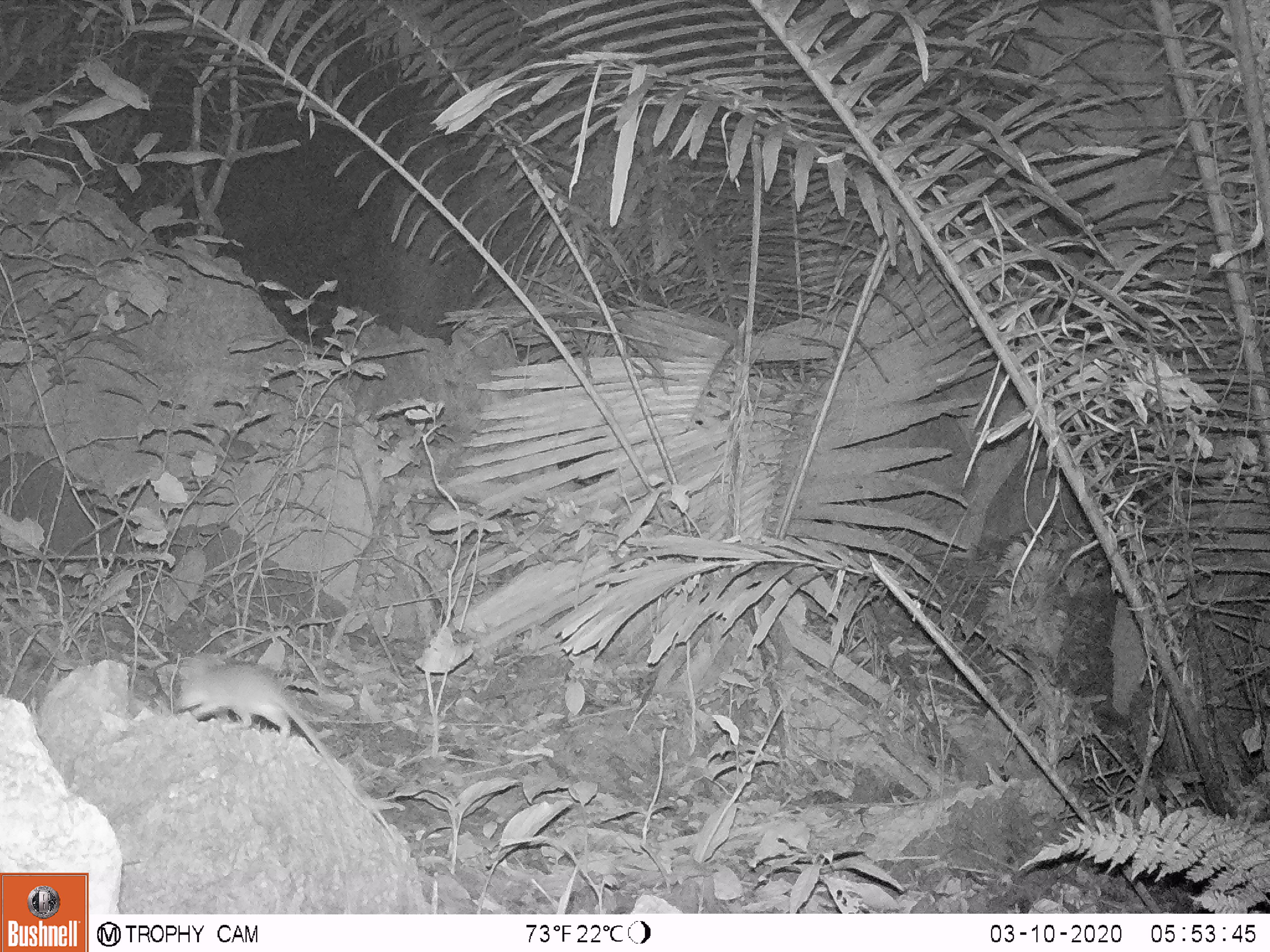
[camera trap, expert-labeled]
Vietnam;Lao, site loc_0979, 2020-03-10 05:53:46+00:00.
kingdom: Animalia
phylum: Chordata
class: Mammalia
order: Rodentia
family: Muridae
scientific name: Muridae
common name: old-world mice and rats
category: unidentified murid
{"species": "unidentified murid (old-world mice and rats) (Muridae)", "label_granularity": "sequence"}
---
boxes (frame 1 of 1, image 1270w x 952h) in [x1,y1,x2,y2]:
unidentified murid: [171,656,398,844]